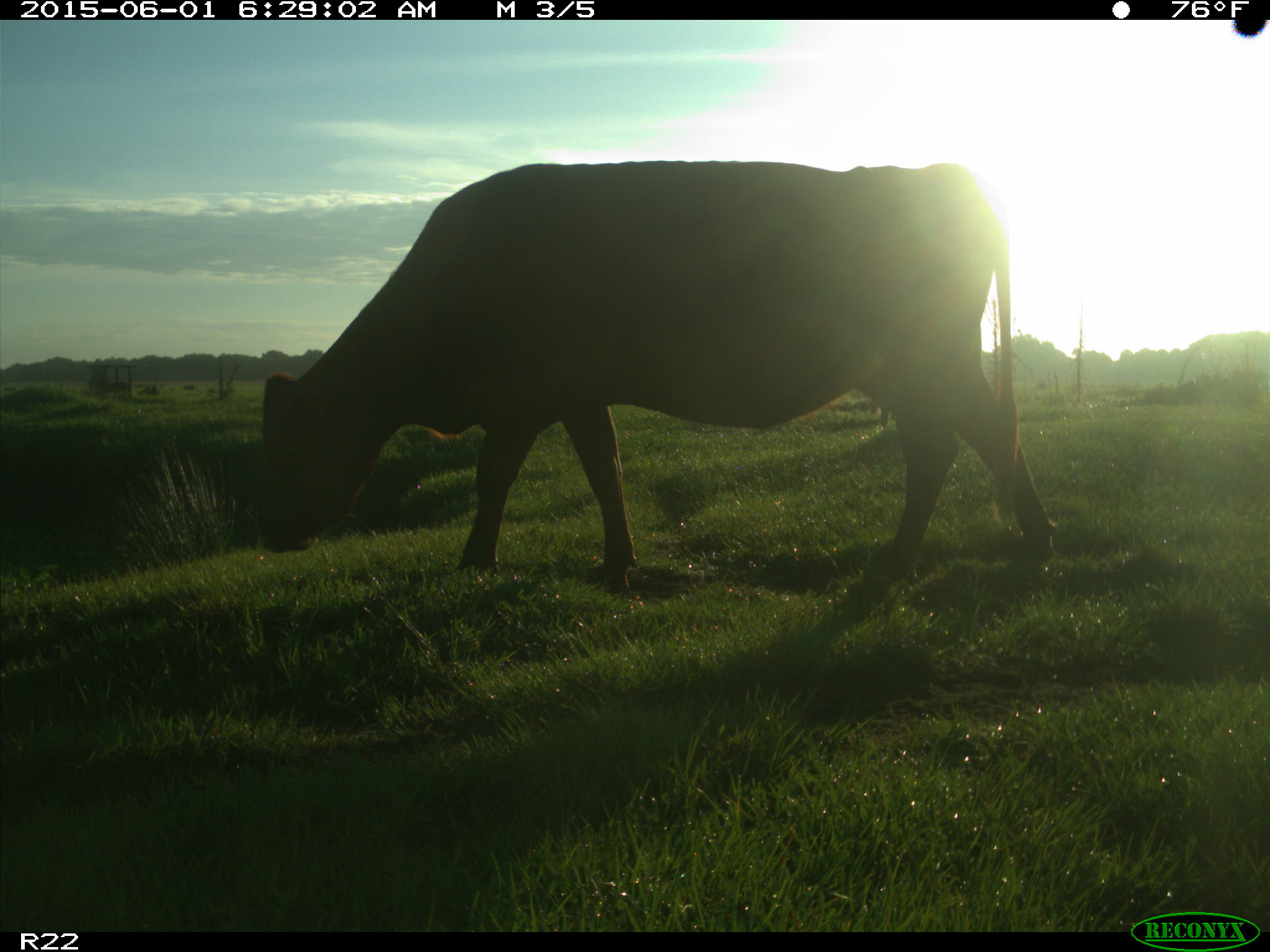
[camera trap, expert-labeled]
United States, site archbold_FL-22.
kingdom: Animalia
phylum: Chordata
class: Mammalia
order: Artiodactyla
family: Bovidae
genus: Bos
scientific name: Bos taurus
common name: domestic cow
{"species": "Bos taurus (domestic cow)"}